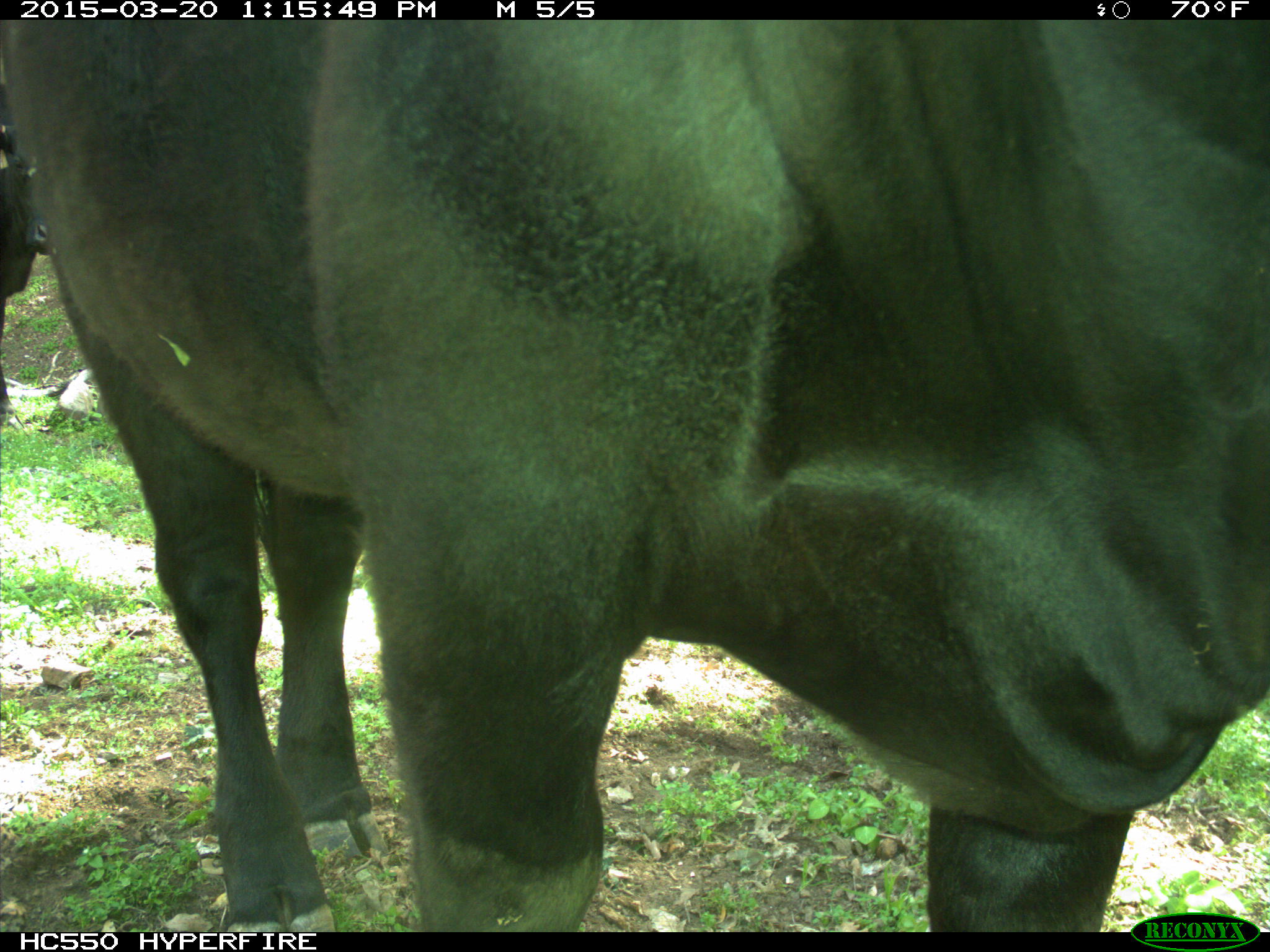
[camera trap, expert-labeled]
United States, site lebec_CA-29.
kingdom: Animalia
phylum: Chordata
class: Mammalia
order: Artiodactyla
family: Bovidae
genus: Bos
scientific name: Bos taurus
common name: domestic cow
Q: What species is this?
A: Bos taurus (domestic cow).